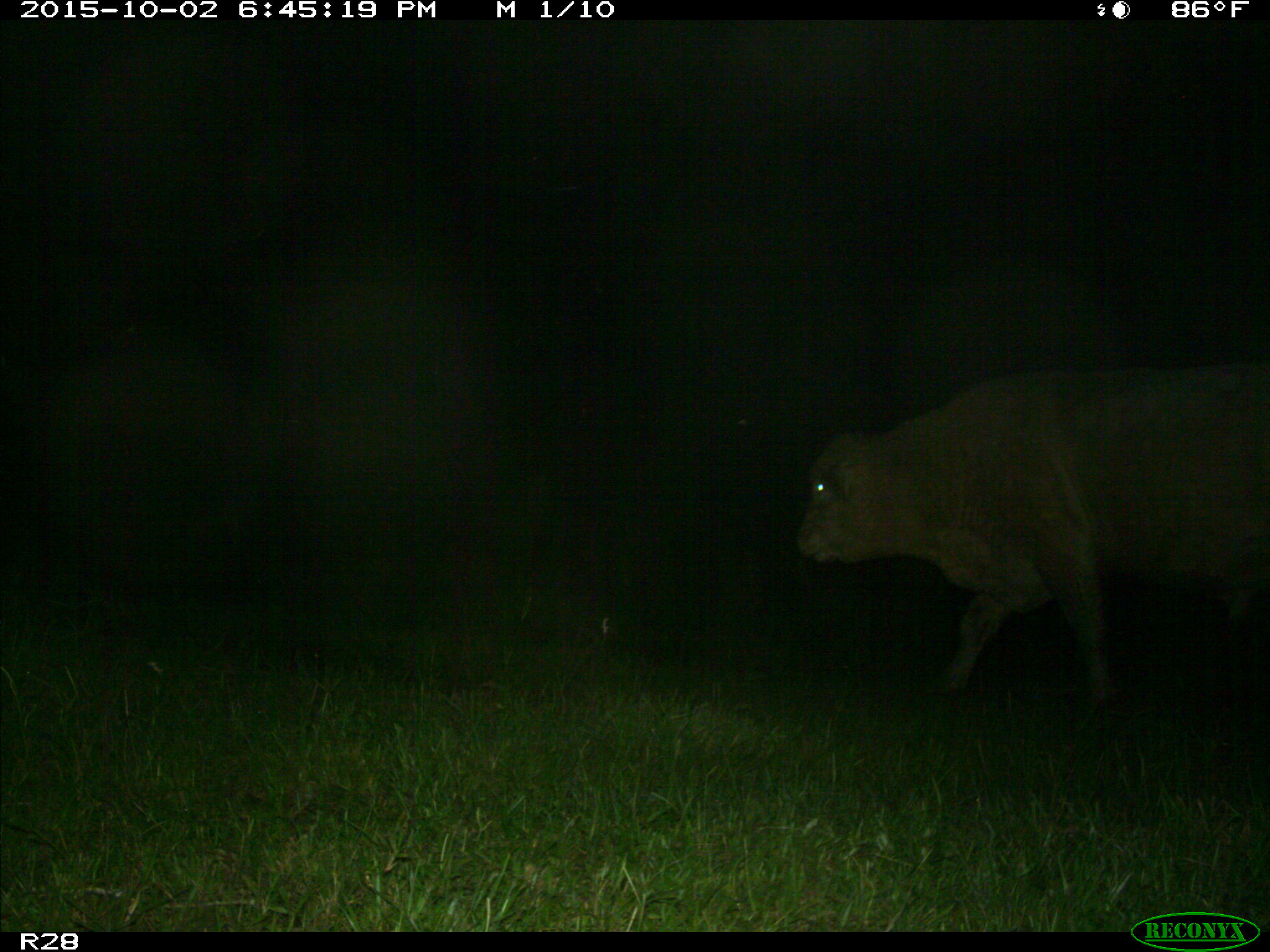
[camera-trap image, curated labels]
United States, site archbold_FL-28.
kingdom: Animalia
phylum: Chordata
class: Mammalia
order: Artiodactyla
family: Bovidae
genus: Bos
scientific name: Bos taurus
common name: domestic cow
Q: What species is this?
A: Bos taurus (domestic cow).